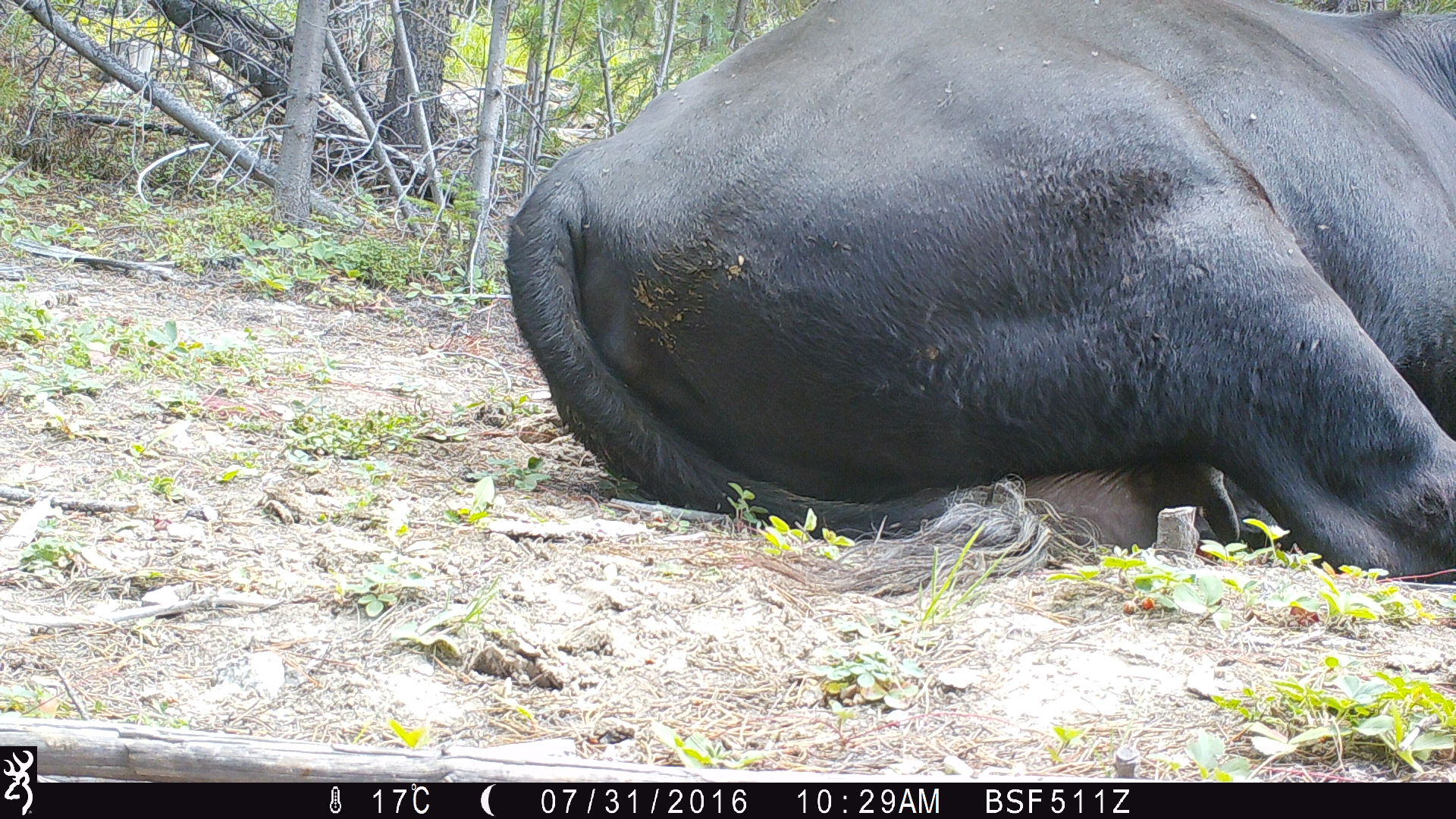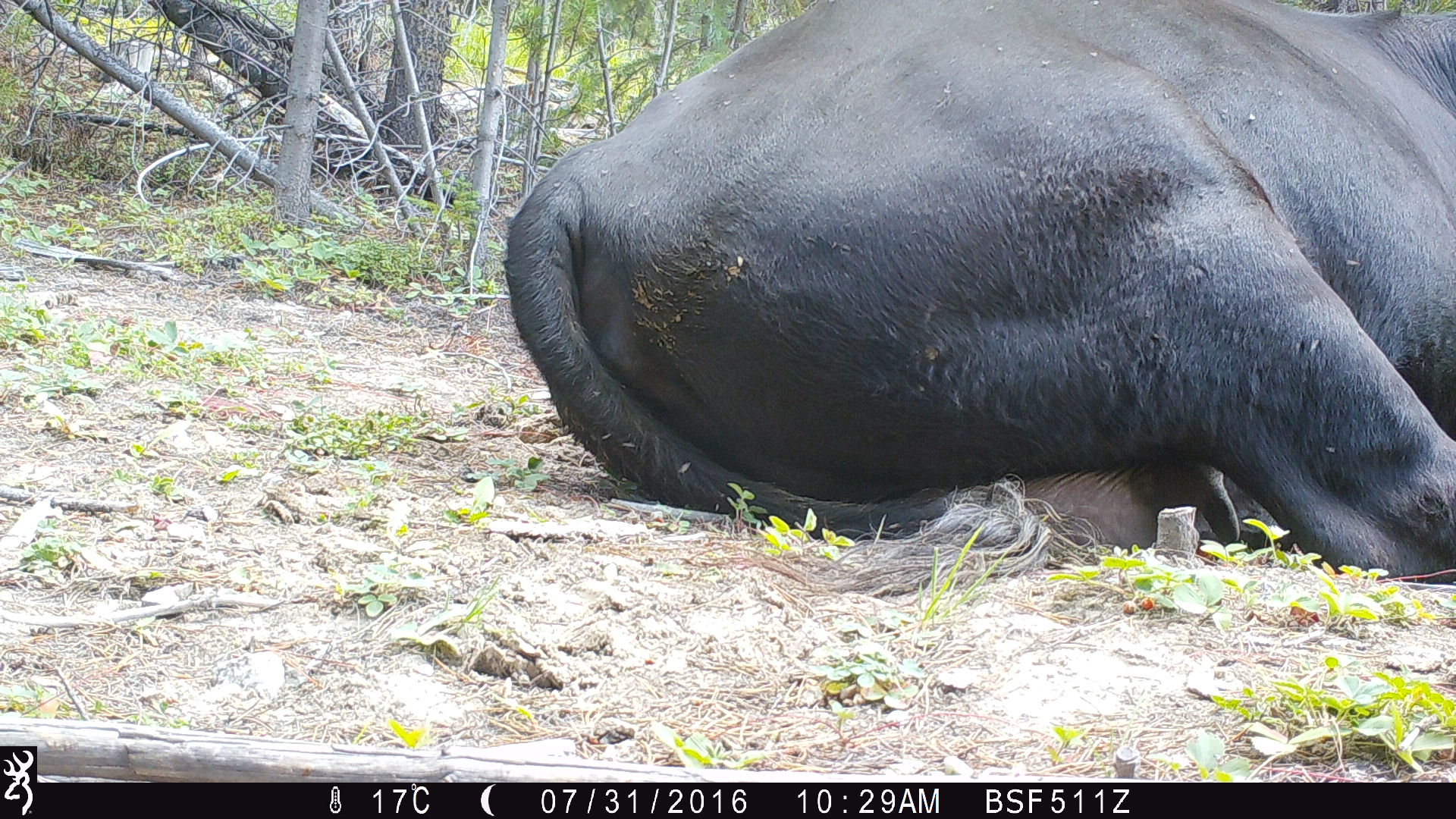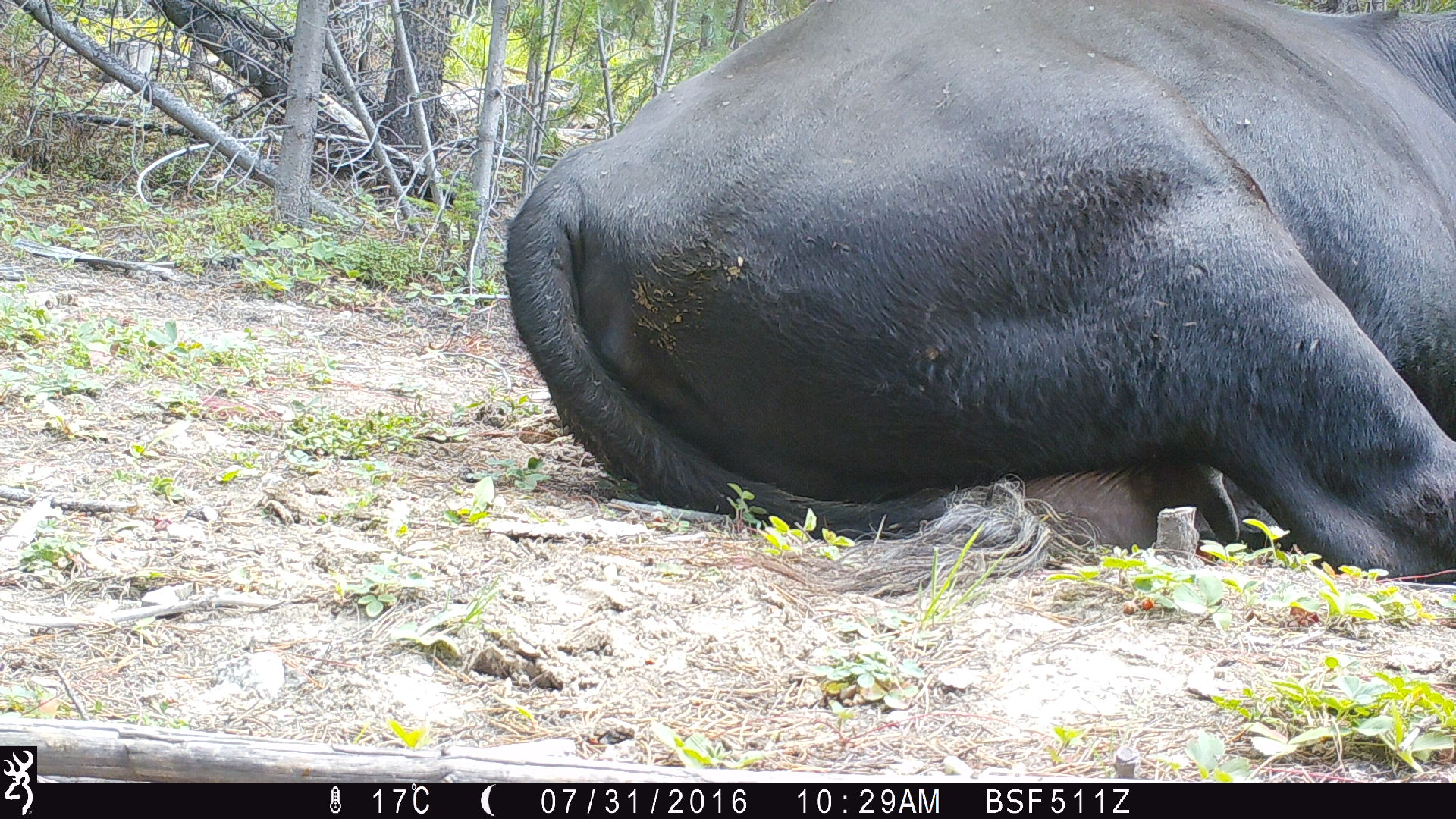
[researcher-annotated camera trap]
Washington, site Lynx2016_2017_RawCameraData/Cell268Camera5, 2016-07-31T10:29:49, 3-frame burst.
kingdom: Animalia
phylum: Chordata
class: Mammalia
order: Artiodactyla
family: Bovidae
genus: Bos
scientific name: Bos taurus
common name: domestic cattle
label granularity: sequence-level